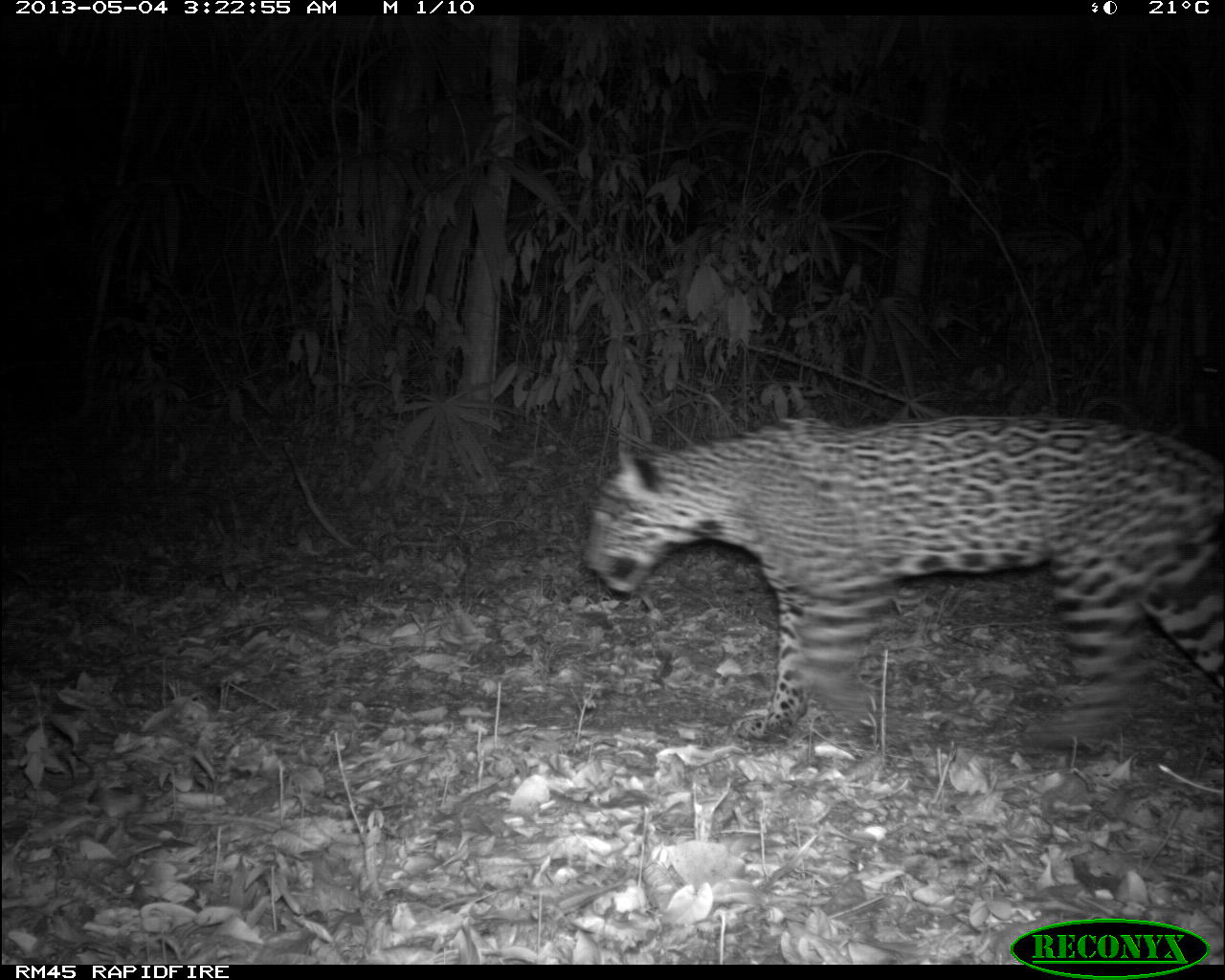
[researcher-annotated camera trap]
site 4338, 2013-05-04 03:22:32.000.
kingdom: Animalia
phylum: Chordata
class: Mammalia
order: Carnivora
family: Felidae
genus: Panthera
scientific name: Panthera onca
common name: jaguar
Panthera onca (jaguar), count 1, sex female.